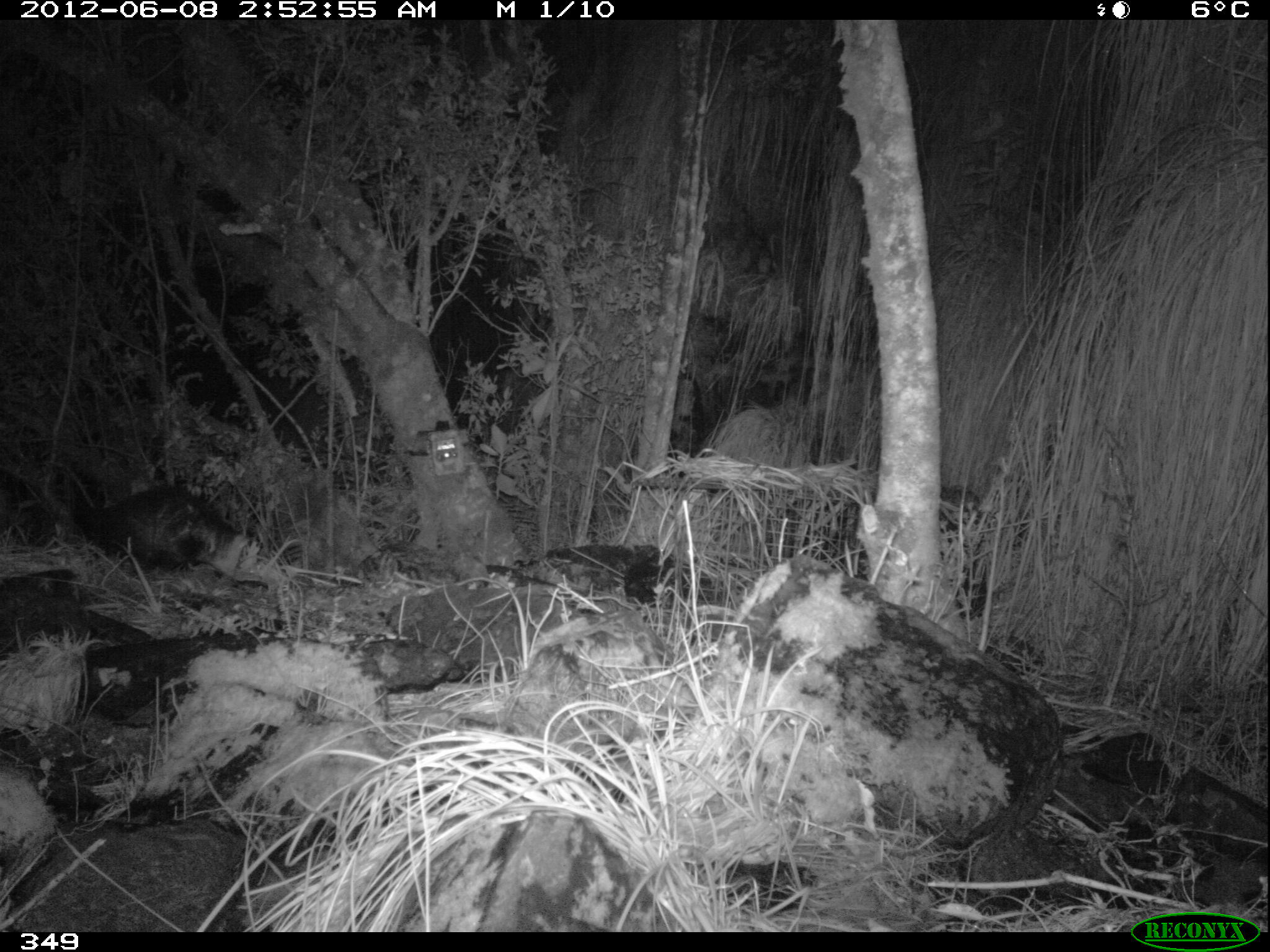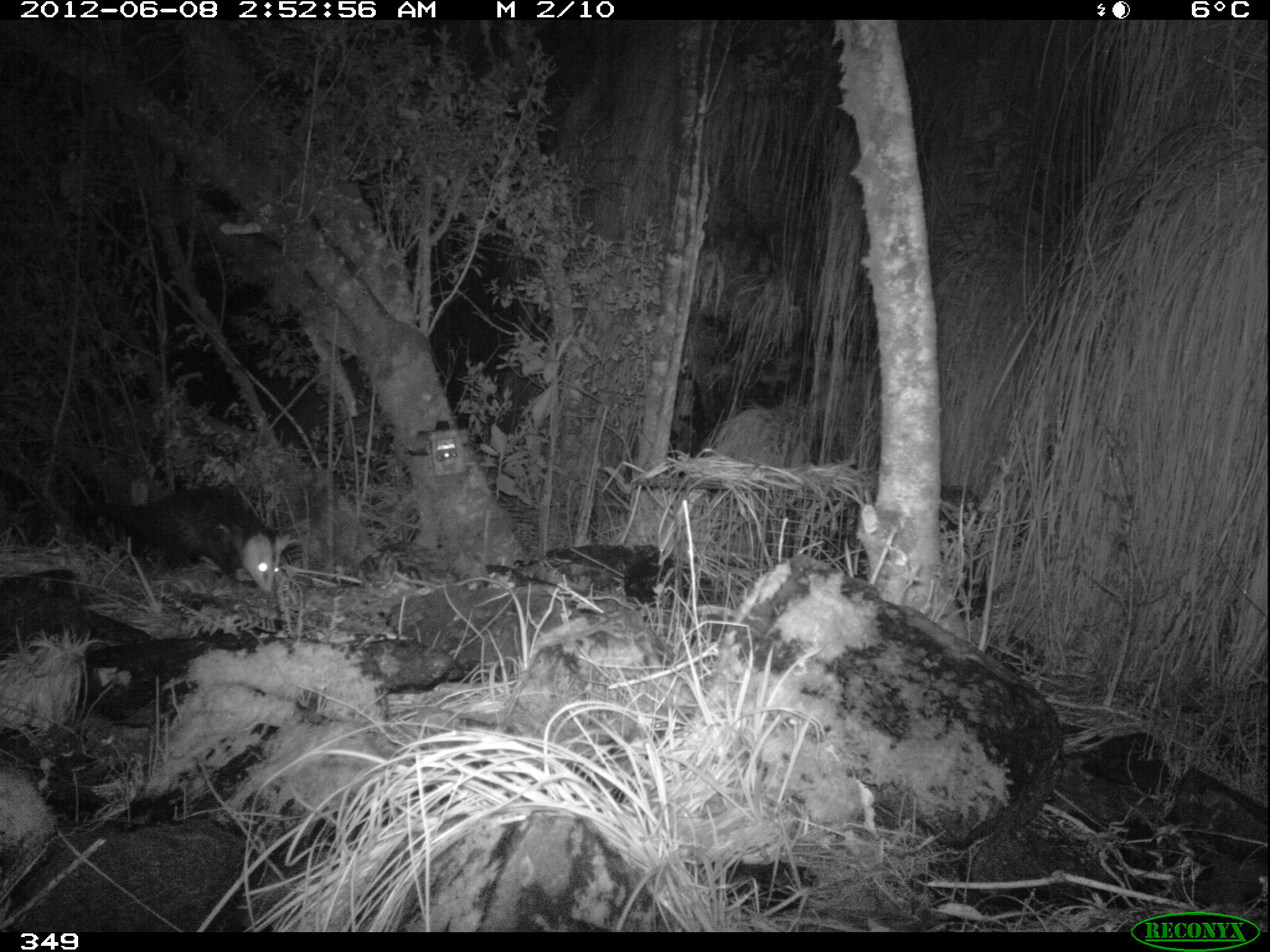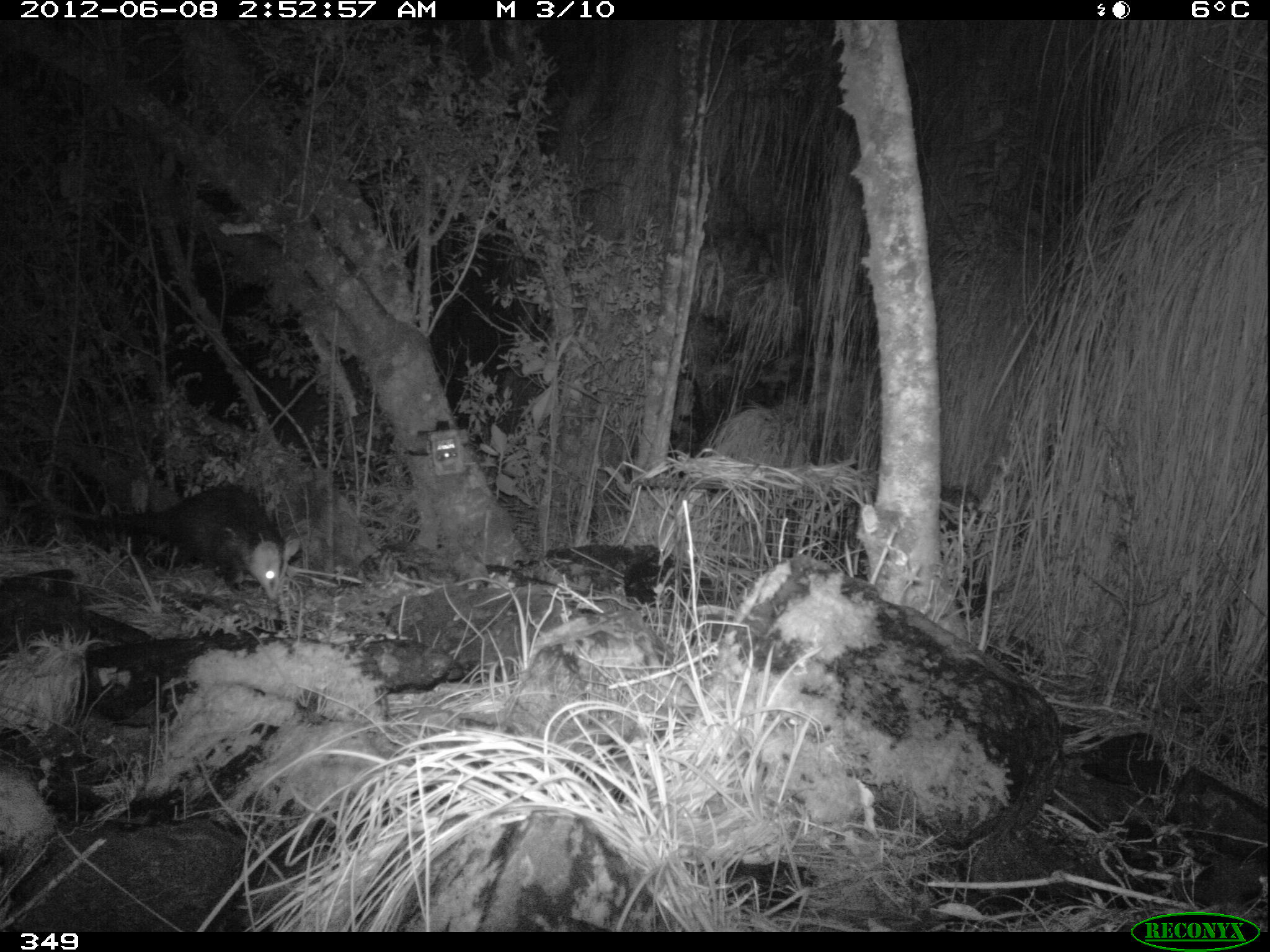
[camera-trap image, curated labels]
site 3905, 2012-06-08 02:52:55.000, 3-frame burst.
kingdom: Animalia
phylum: Chordata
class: Mammalia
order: Didelphimorphia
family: Didelphidae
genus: Didelphis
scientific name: Didelphis pernigra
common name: andean white-eared opossum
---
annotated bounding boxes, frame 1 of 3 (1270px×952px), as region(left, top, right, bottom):
didelphis pernigra: region(74, 481, 260, 582)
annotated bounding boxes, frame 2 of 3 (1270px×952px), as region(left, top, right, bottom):
didelphis pernigra: region(71, 484, 289, 593)